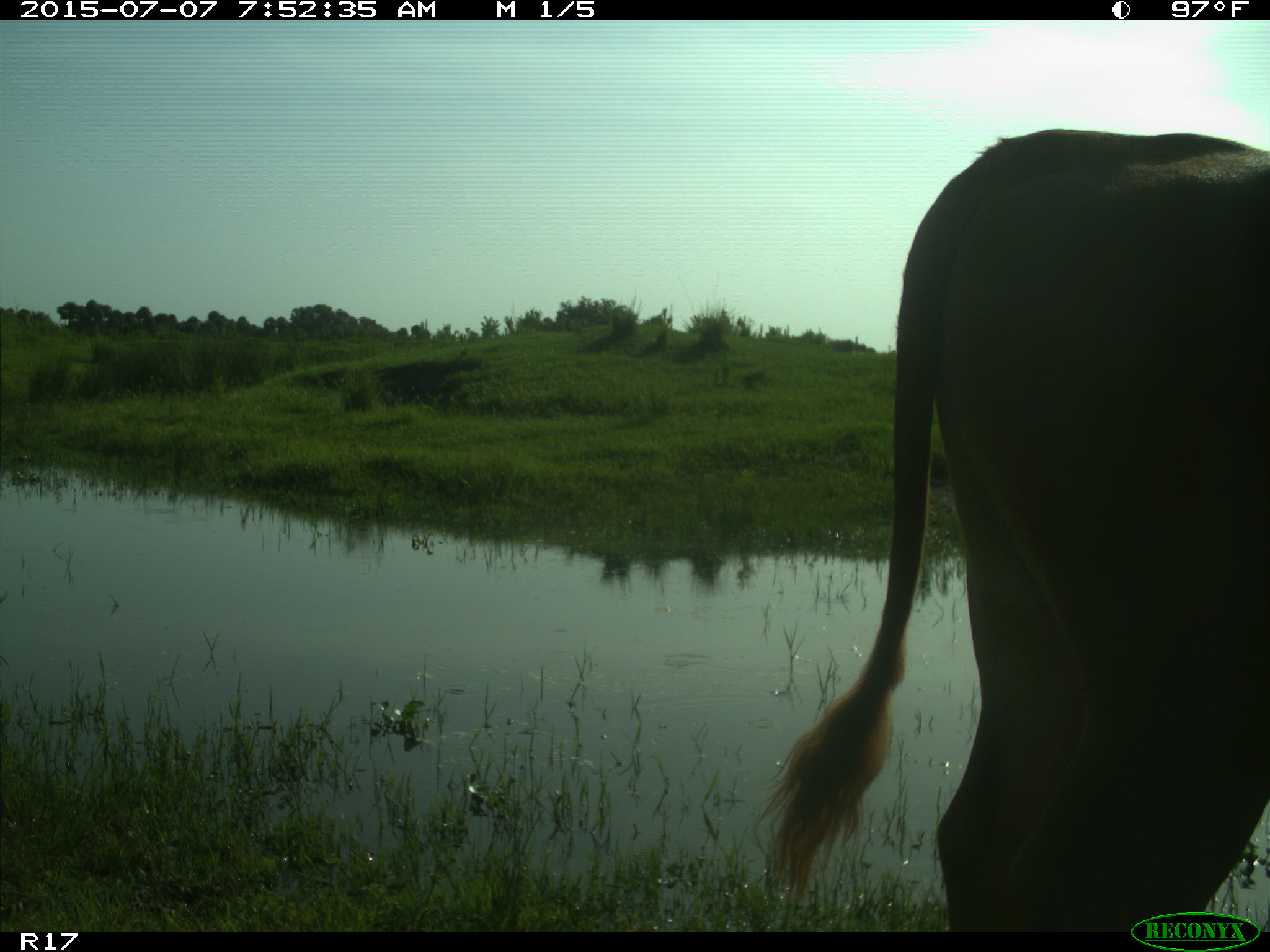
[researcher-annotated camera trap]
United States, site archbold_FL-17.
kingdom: Animalia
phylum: Chordata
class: Mammalia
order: Artiodactyla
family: Bovidae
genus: Bos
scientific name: Bos taurus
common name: domestic cow